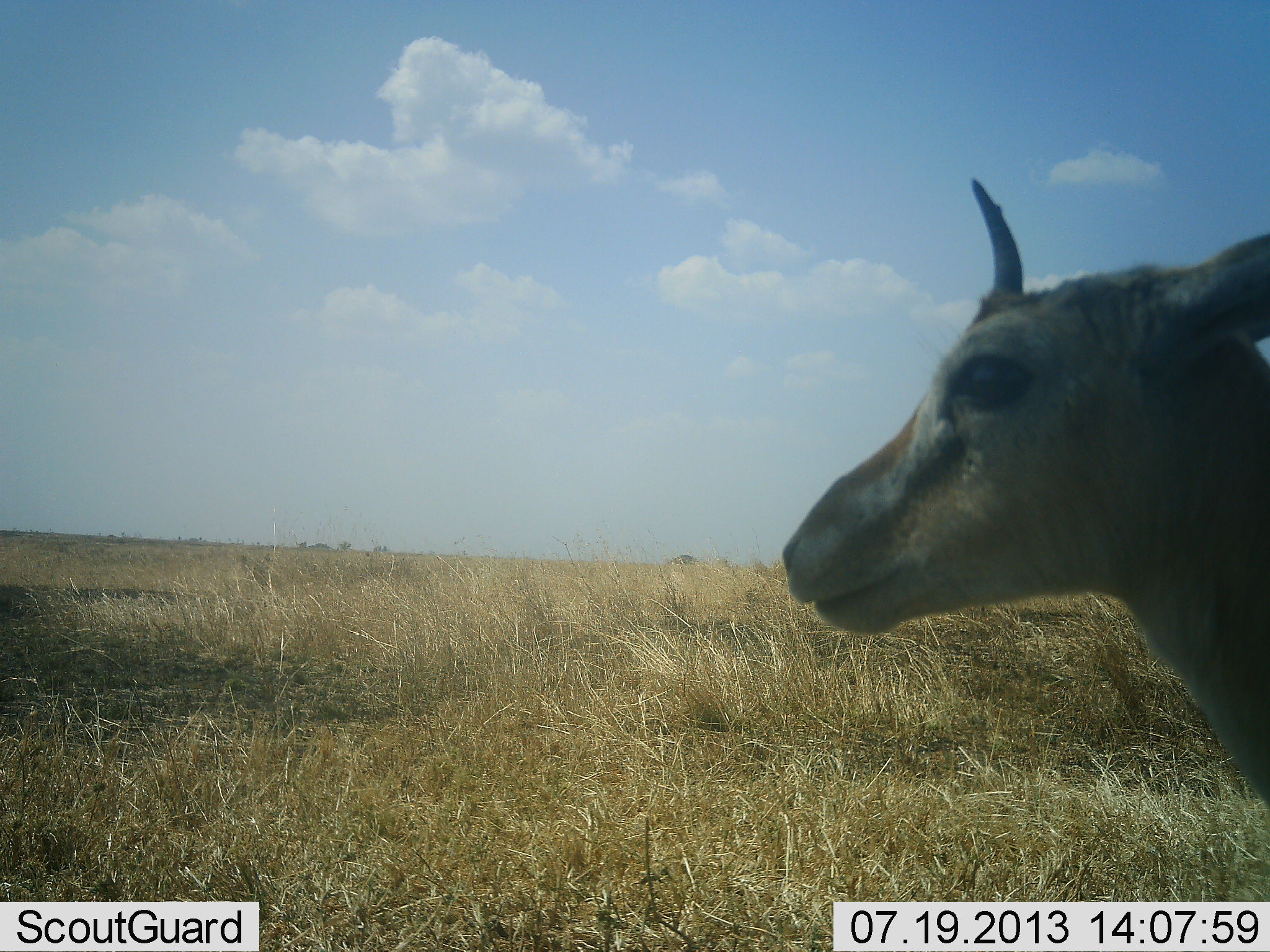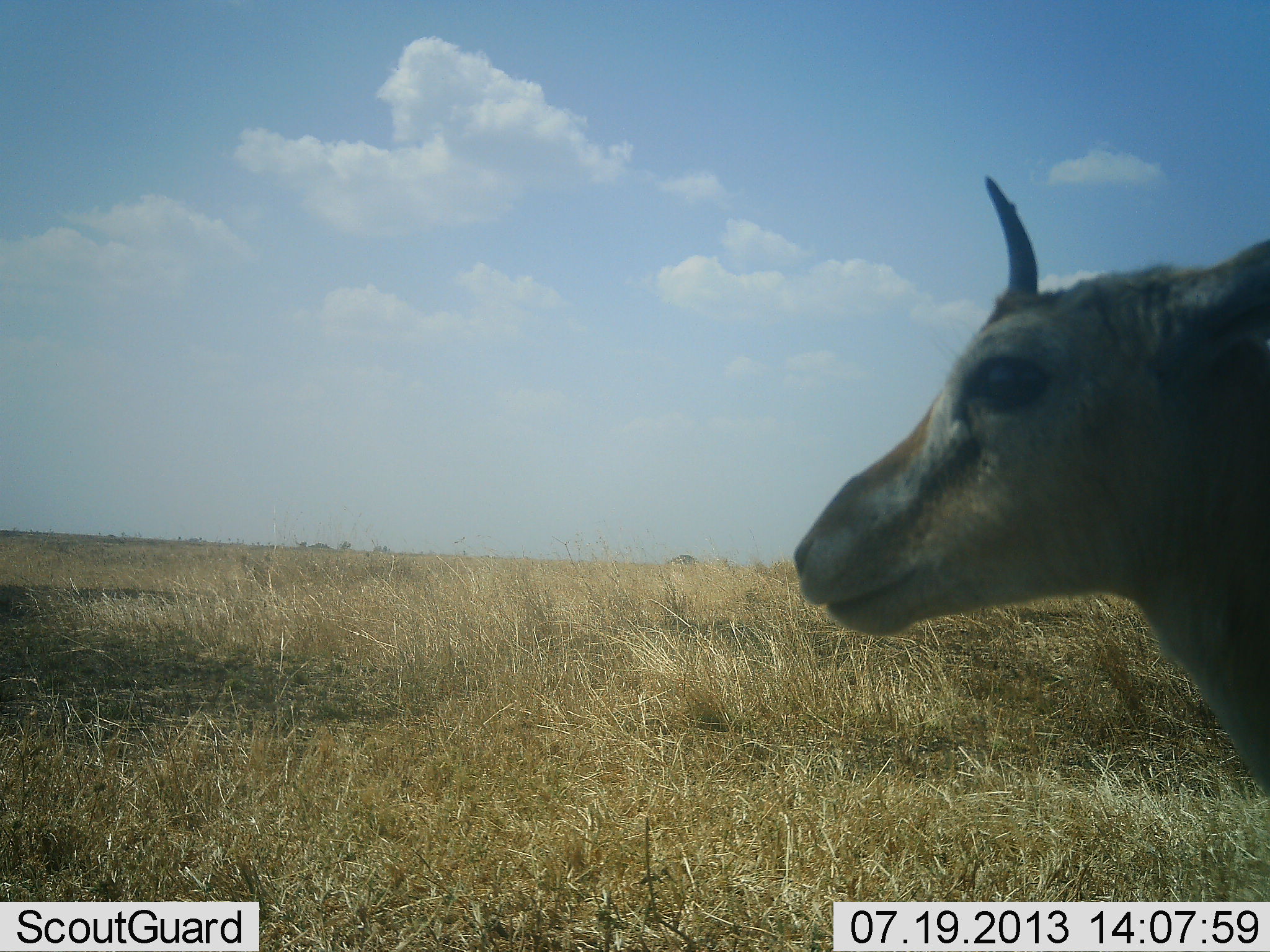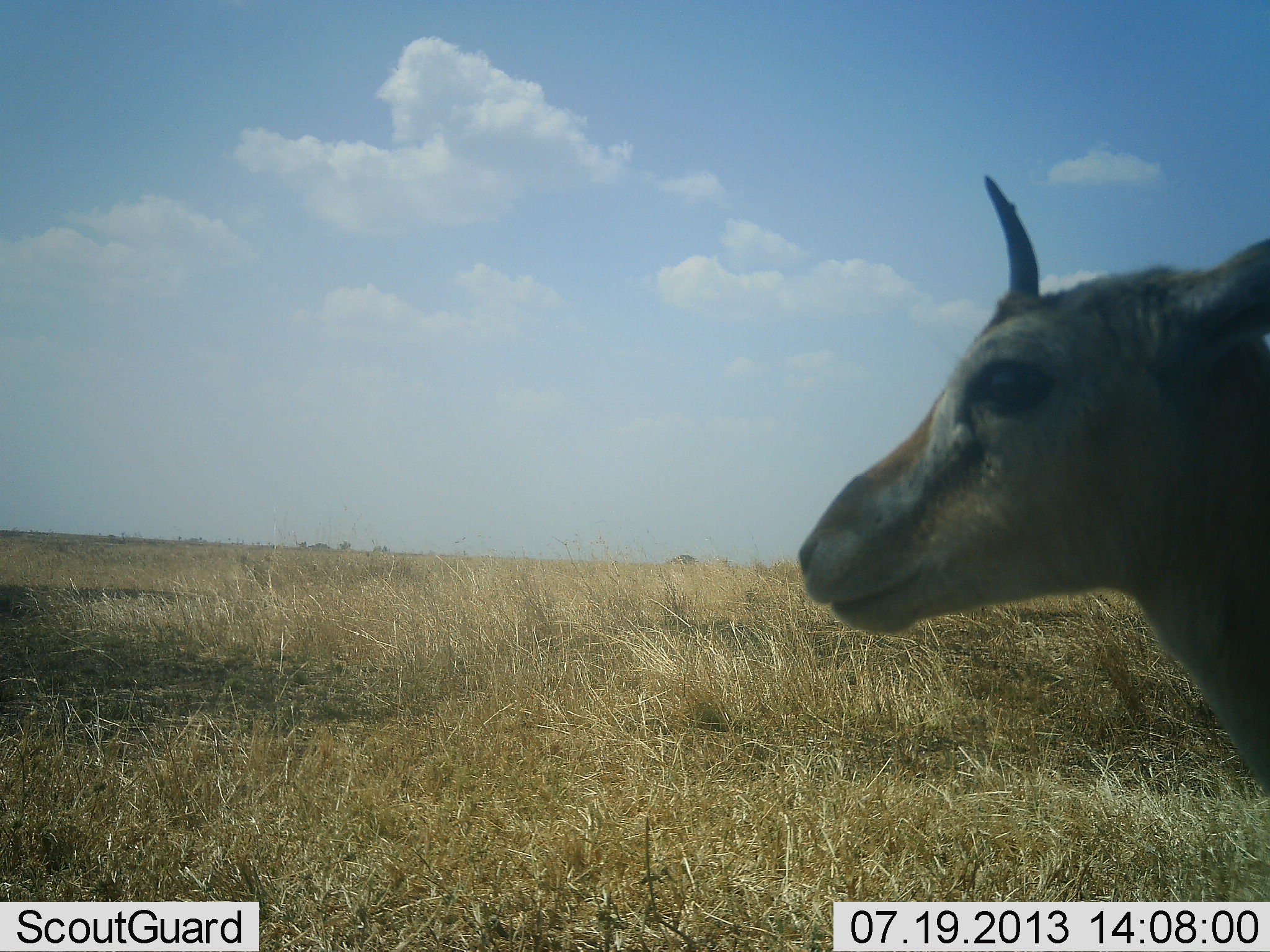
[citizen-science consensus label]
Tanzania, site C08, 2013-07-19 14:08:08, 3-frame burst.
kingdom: Animalia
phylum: Chordata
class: Mammalia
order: Artiodactyla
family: Bovidae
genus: Eudorcas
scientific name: Eudorcas thomsonii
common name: thomson's gazelle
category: gazellethomsons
Gazellethomsons (thomson's gazelle) (Eudorcas thomsonii), count 1. Behavior (volunteer vote fractions): standing 90%, resting 10%, moving 0%, interacting 0%. Young present (vote fraction): 0%. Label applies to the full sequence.